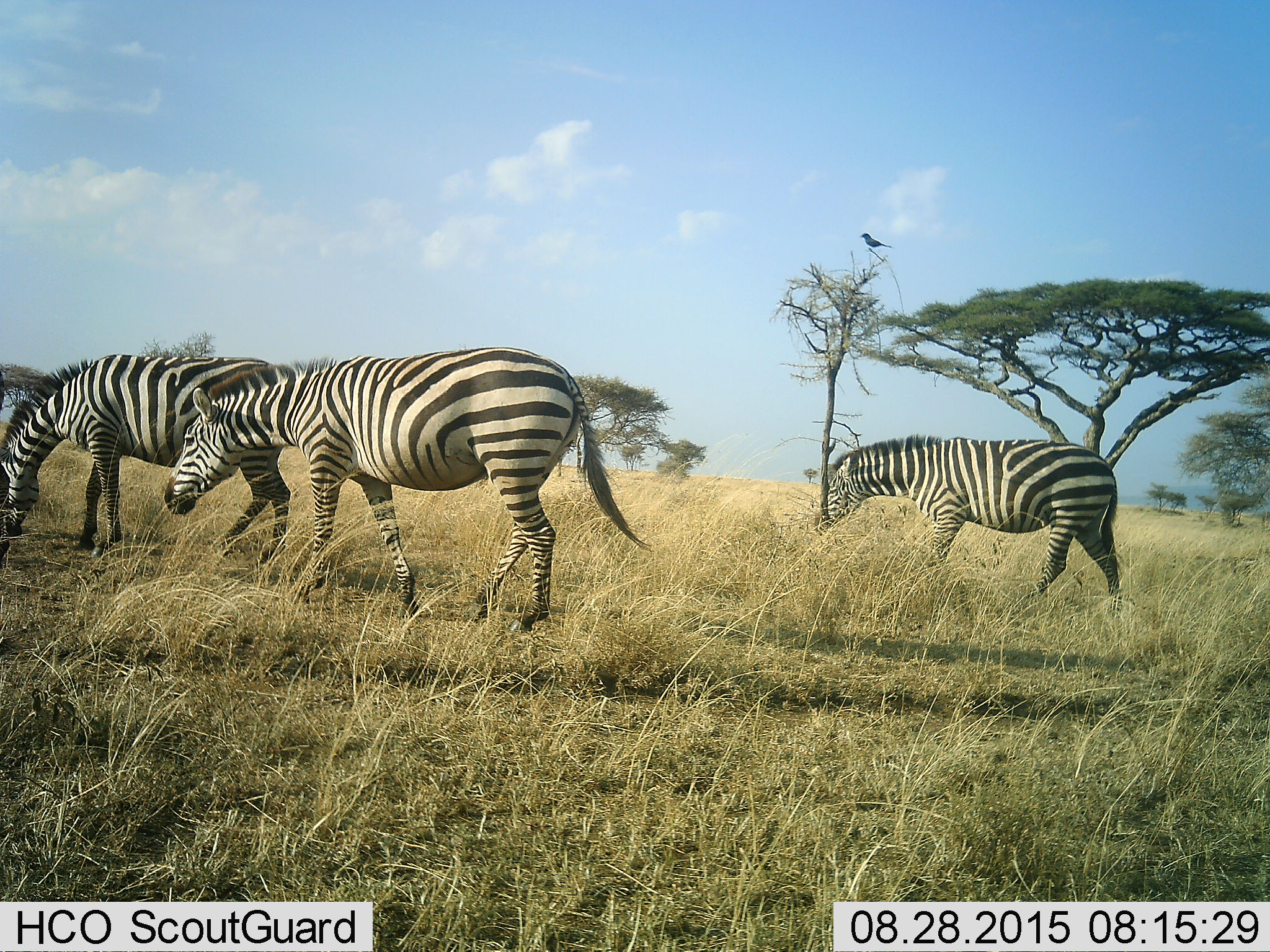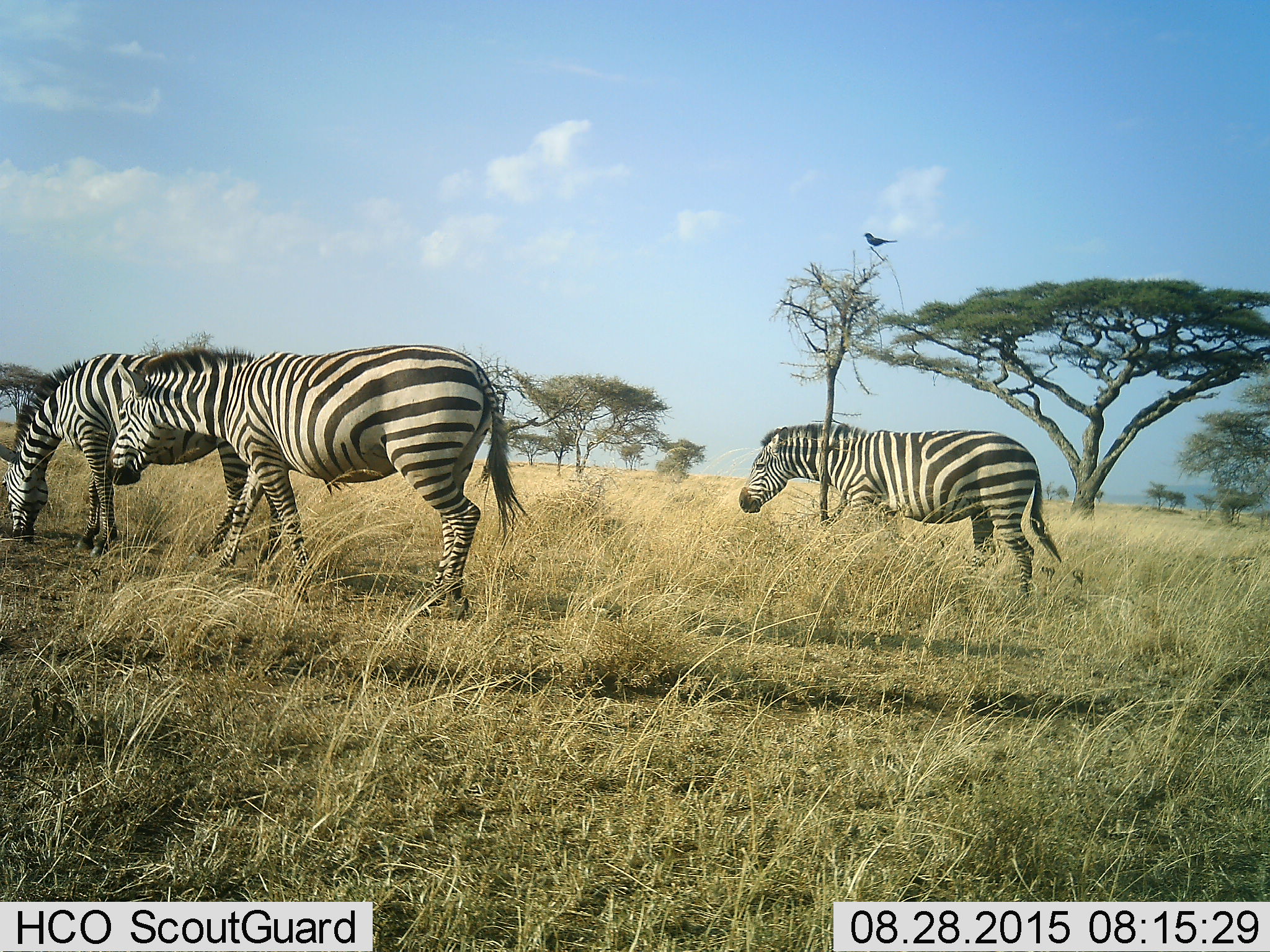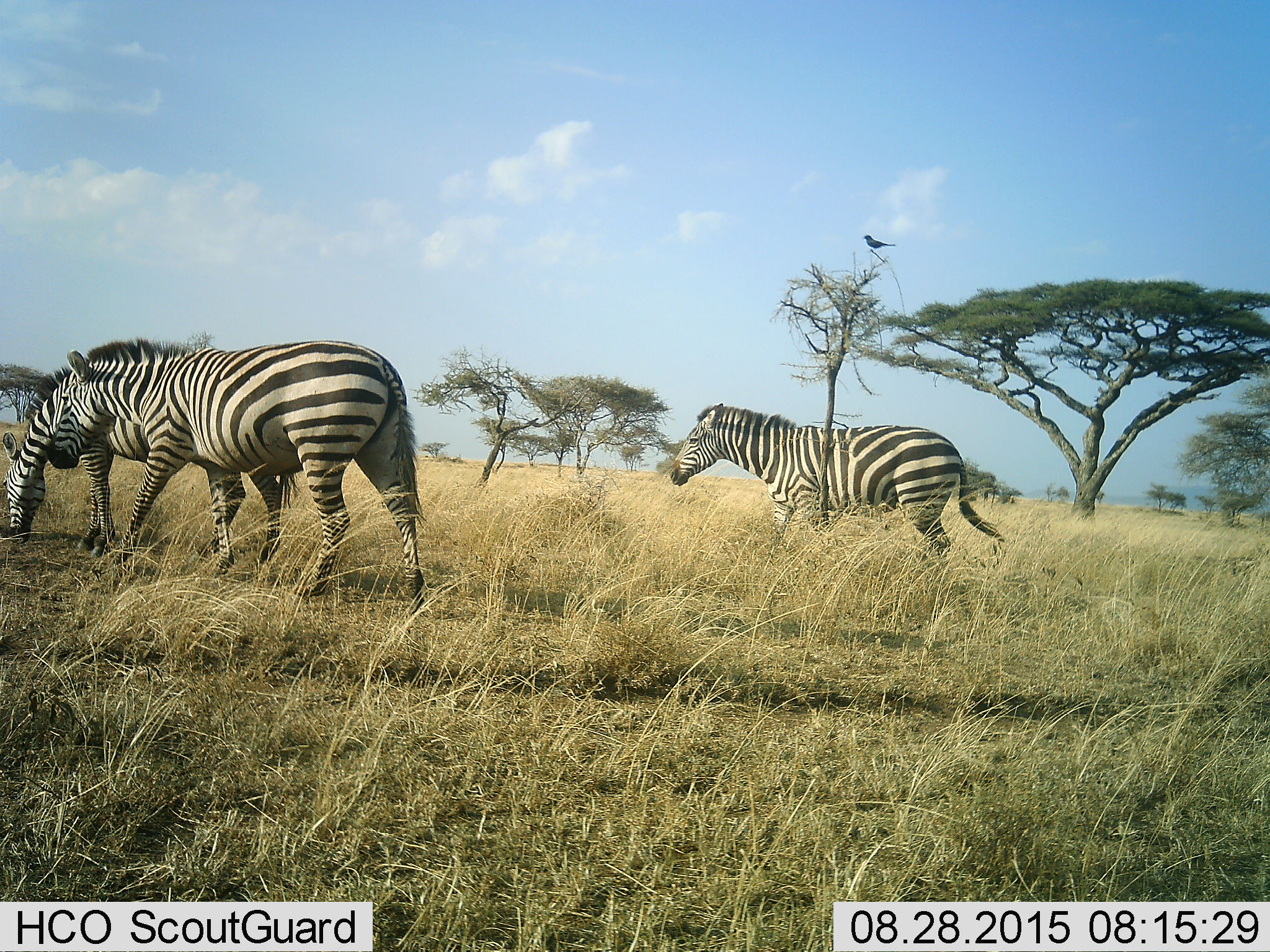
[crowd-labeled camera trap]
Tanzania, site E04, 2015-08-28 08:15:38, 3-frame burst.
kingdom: Animalia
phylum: Chordata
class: Aves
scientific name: Aves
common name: bird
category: otherbird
Otherbird (bird) (Aves), count 1. Behavior (volunteer vote fractions): standing 43%, resting 50%, moving 7%, interacting 0%. Young present (vote fraction): 0%. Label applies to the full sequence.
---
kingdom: Animalia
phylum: Chordata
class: Mammalia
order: Perissodactyla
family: Equidae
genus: Equus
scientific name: Equus quagga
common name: plains zebra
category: zebra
Zebra (plains zebra) (Equus quagga), count 3. Behavior (volunteer vote fractions): standing 20%, resting 0%, moving 90%, interacting 0%. Young present (vote fraction): 0%. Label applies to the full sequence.